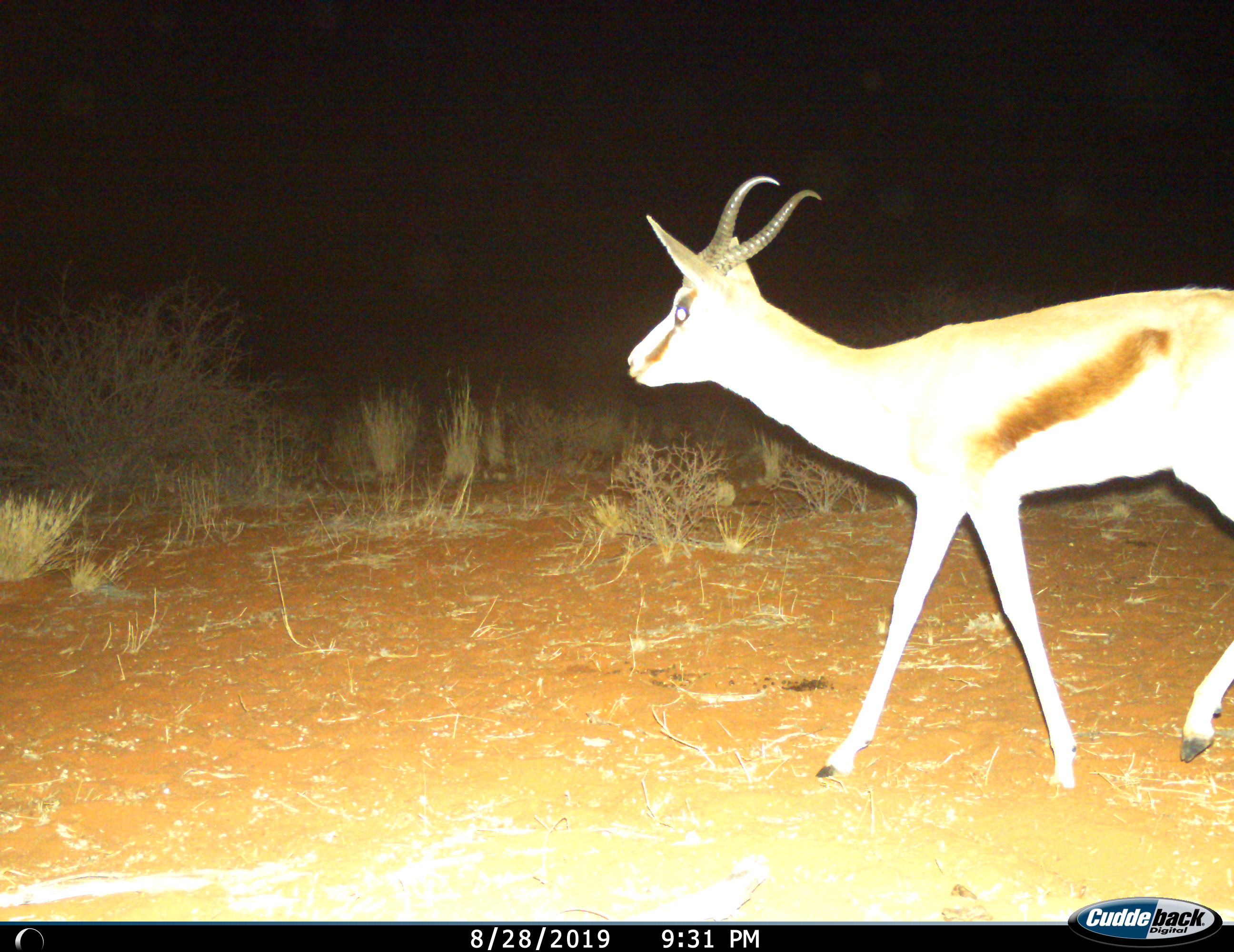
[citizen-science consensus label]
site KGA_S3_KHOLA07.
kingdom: Animalia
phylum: Chordata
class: Mammalia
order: Artiodactyla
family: Bovidae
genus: Antidorcas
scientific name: Antidorcas marsupialis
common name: springbok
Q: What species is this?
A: Springbok (Antidorcas marsupialis).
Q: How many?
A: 1.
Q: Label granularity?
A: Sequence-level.